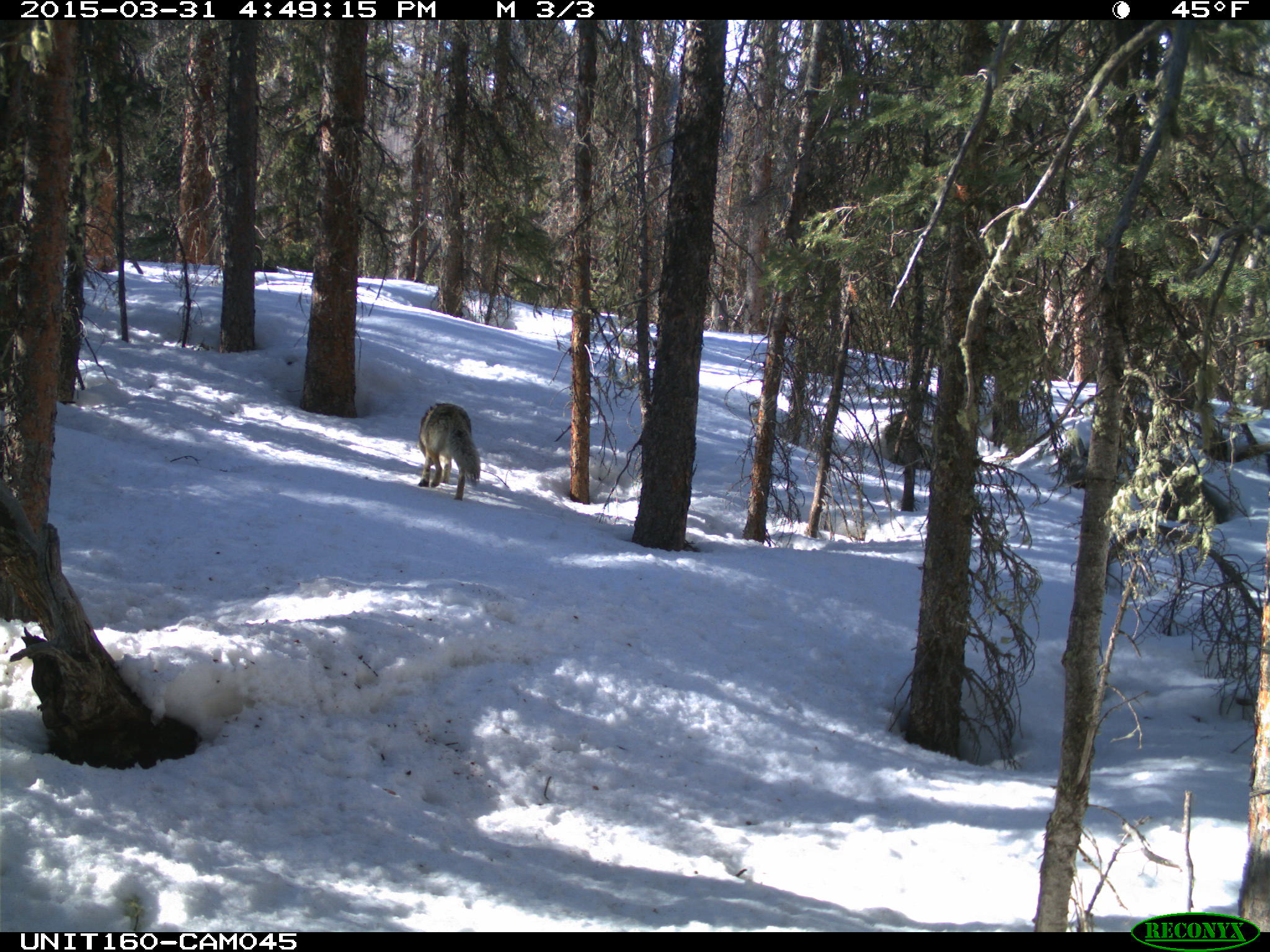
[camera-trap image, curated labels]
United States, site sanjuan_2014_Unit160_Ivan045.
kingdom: Animalia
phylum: Chordata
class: Mammalia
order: Carnivora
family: Canidae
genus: Canis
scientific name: Canis latrans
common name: coyote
Canis latrans (coyote).